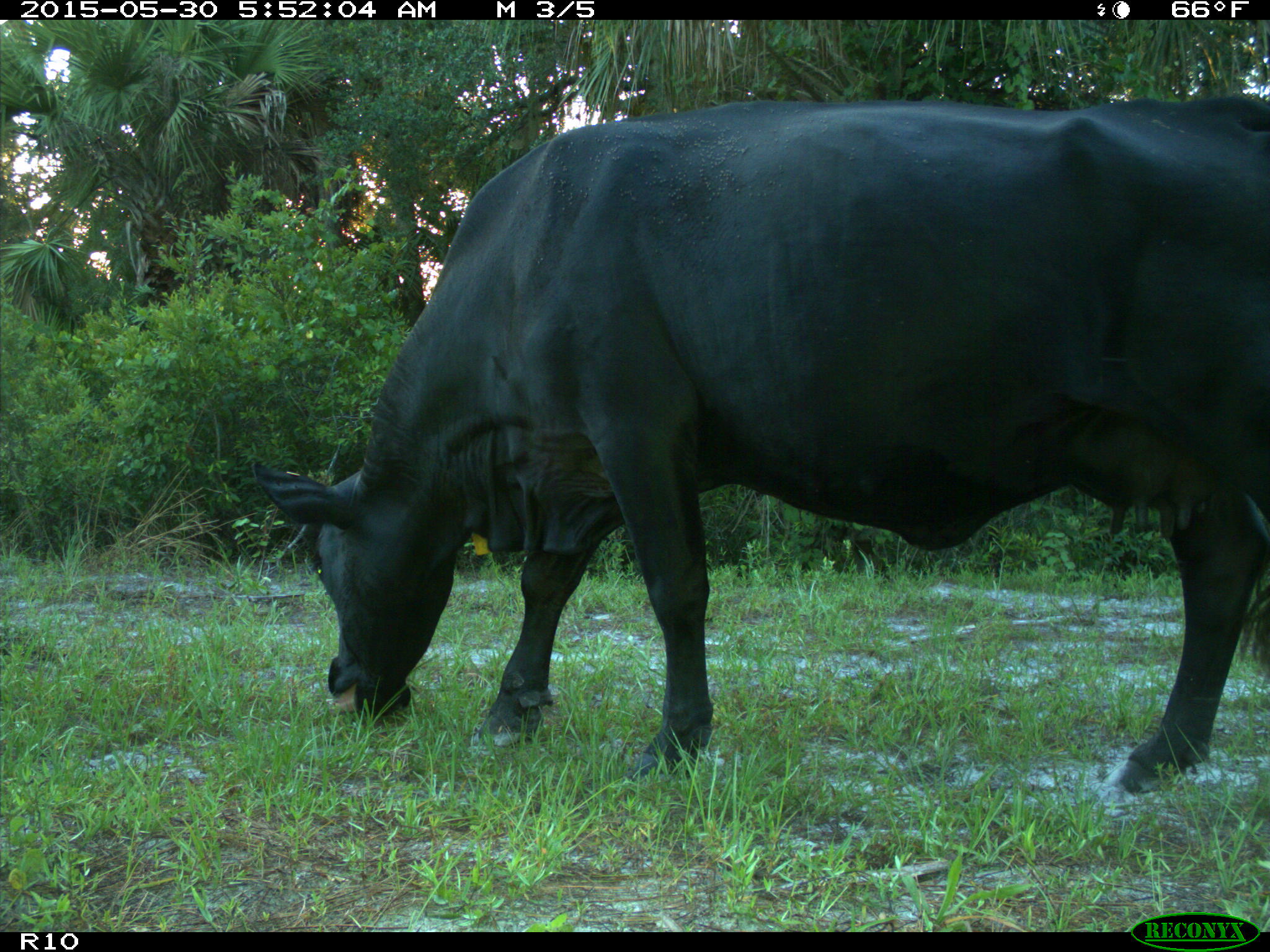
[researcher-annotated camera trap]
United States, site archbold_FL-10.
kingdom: Animalia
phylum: Chordata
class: Mammalia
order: Artiodactyla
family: Bovidae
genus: Bos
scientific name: Bos taurus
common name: domestic cow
Bos taurus (domestic cow).